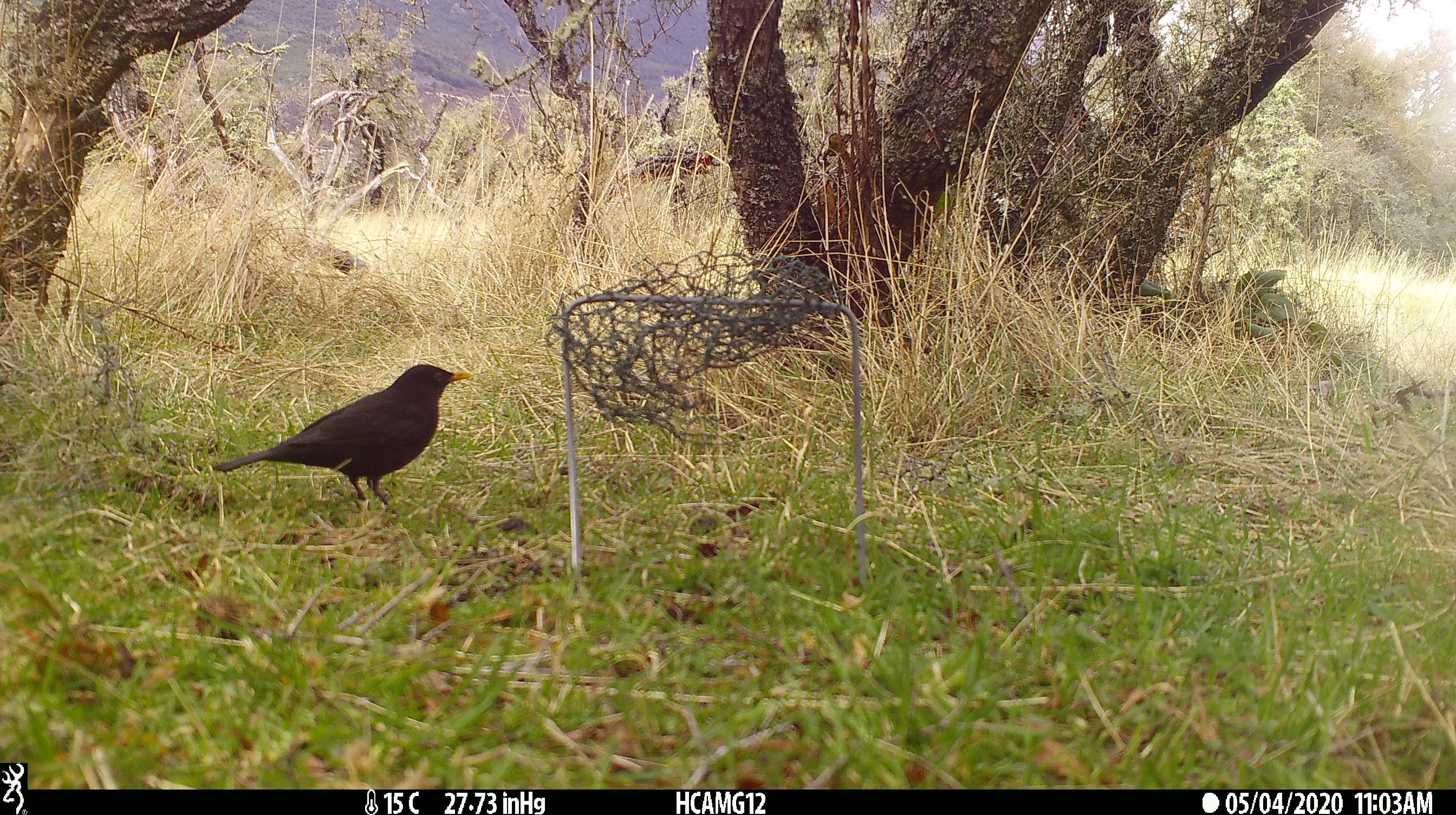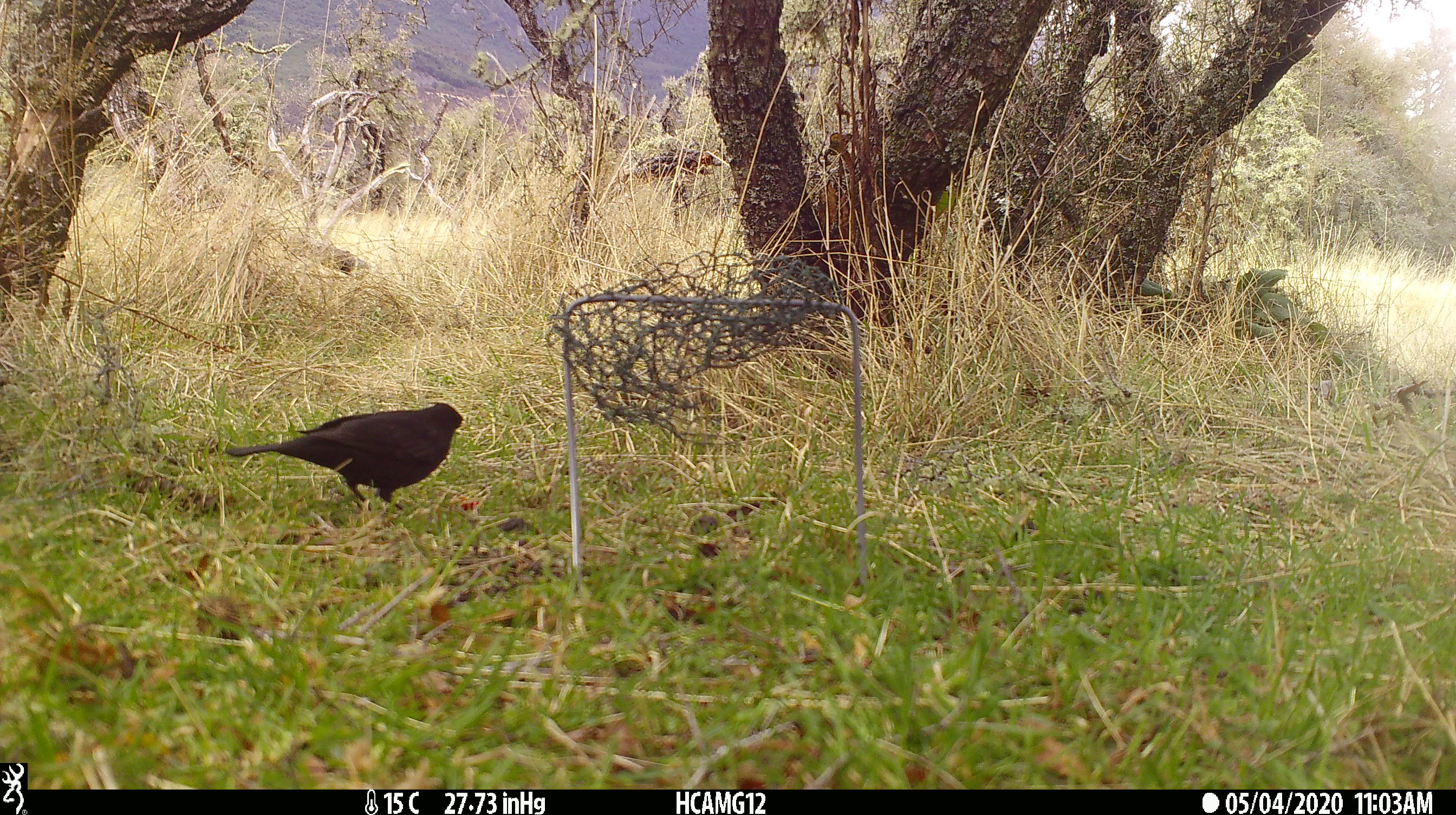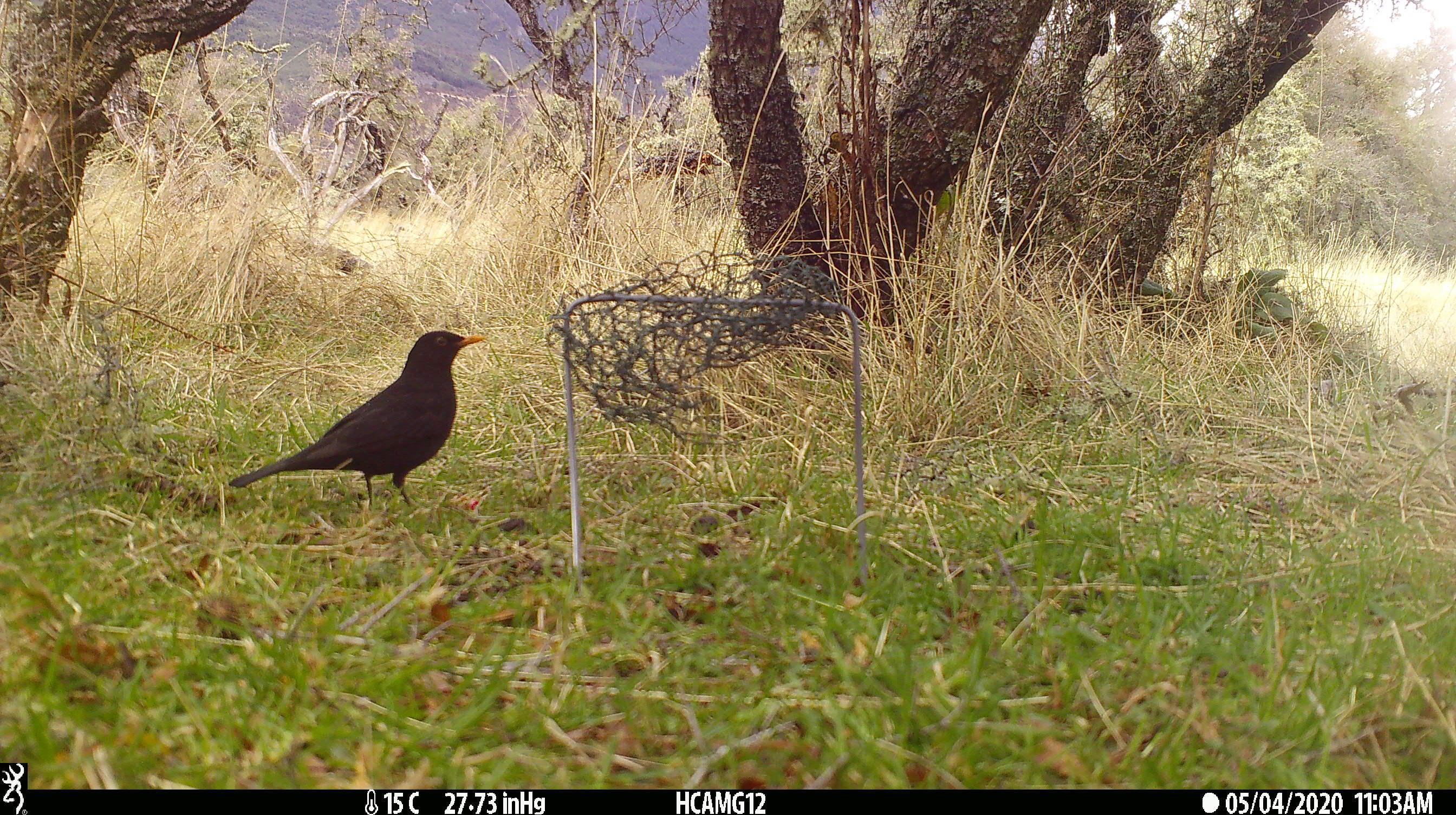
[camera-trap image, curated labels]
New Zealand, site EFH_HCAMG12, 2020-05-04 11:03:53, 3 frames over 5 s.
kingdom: Animalia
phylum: Chordata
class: Aves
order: Passeriformes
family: Turdidae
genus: Turdus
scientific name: Turdus merula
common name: eurasian blackbird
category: blackbird